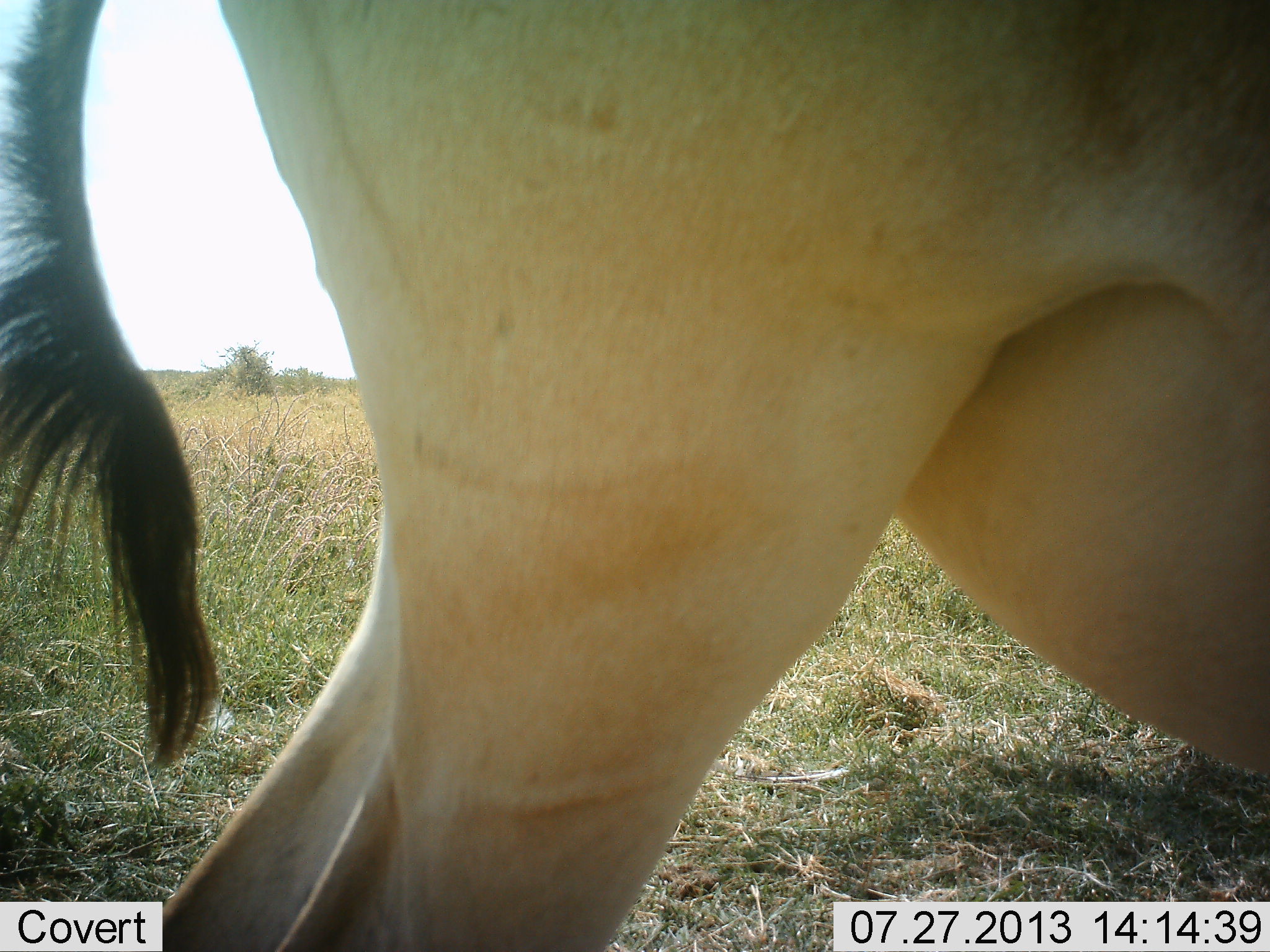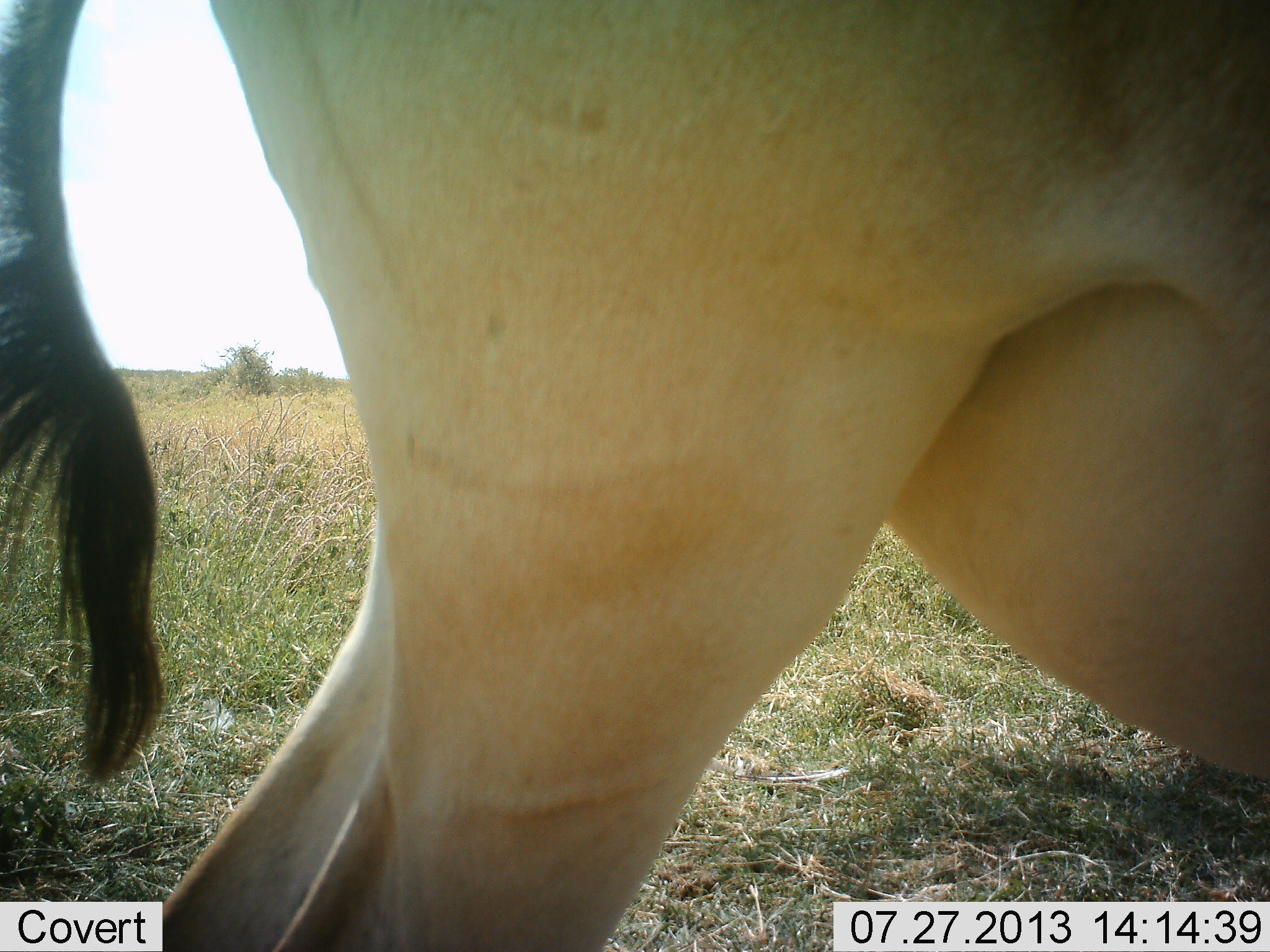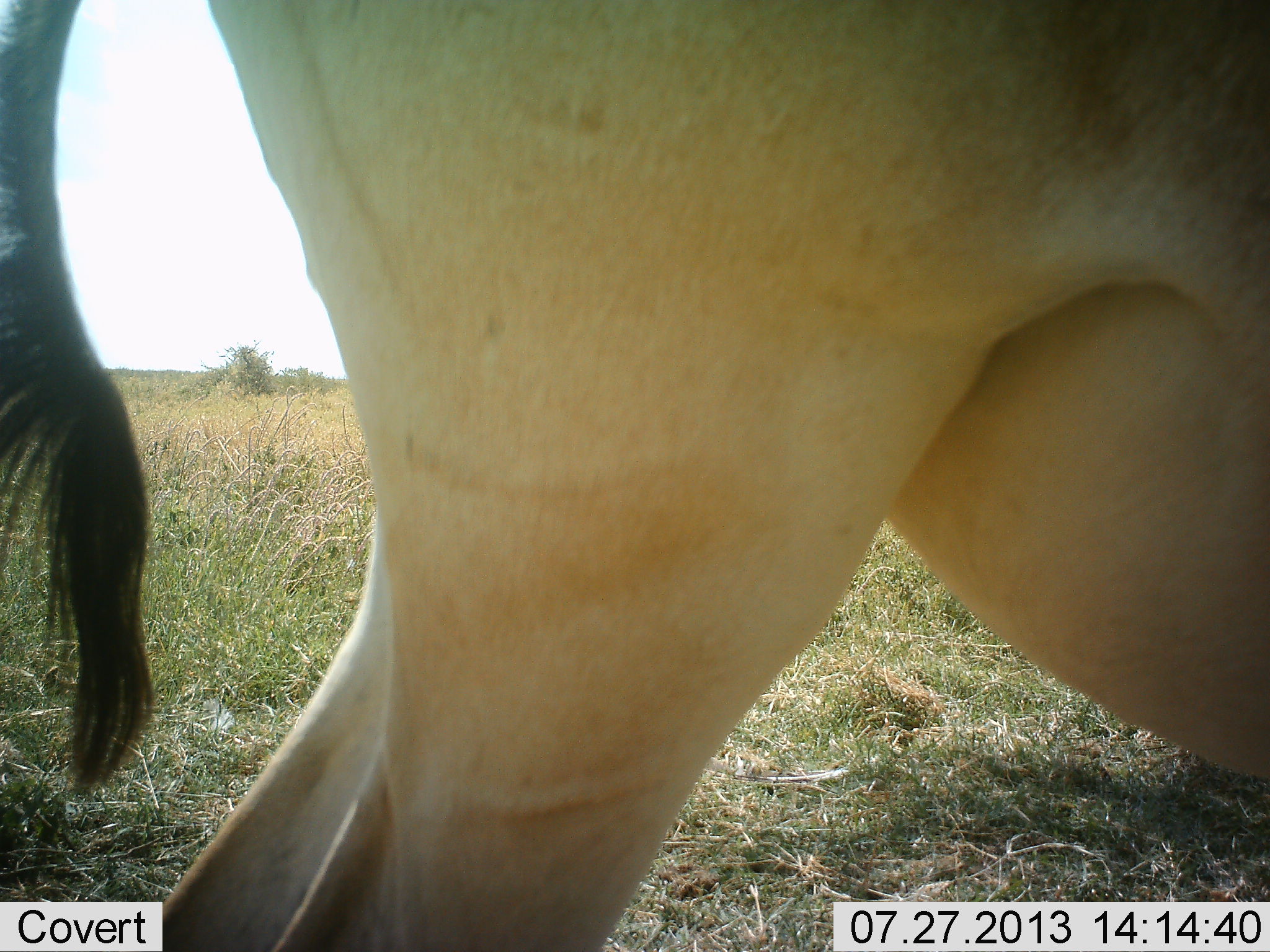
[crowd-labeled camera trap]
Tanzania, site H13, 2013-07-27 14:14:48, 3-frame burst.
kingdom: Animalia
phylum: Chordata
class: Mammalia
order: Artiodactyla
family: Bovidae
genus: Alcelaphus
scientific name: Alcelaphus buselaphus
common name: hartebeest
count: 1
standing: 93%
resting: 0%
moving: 7%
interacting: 0%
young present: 0%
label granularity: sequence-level